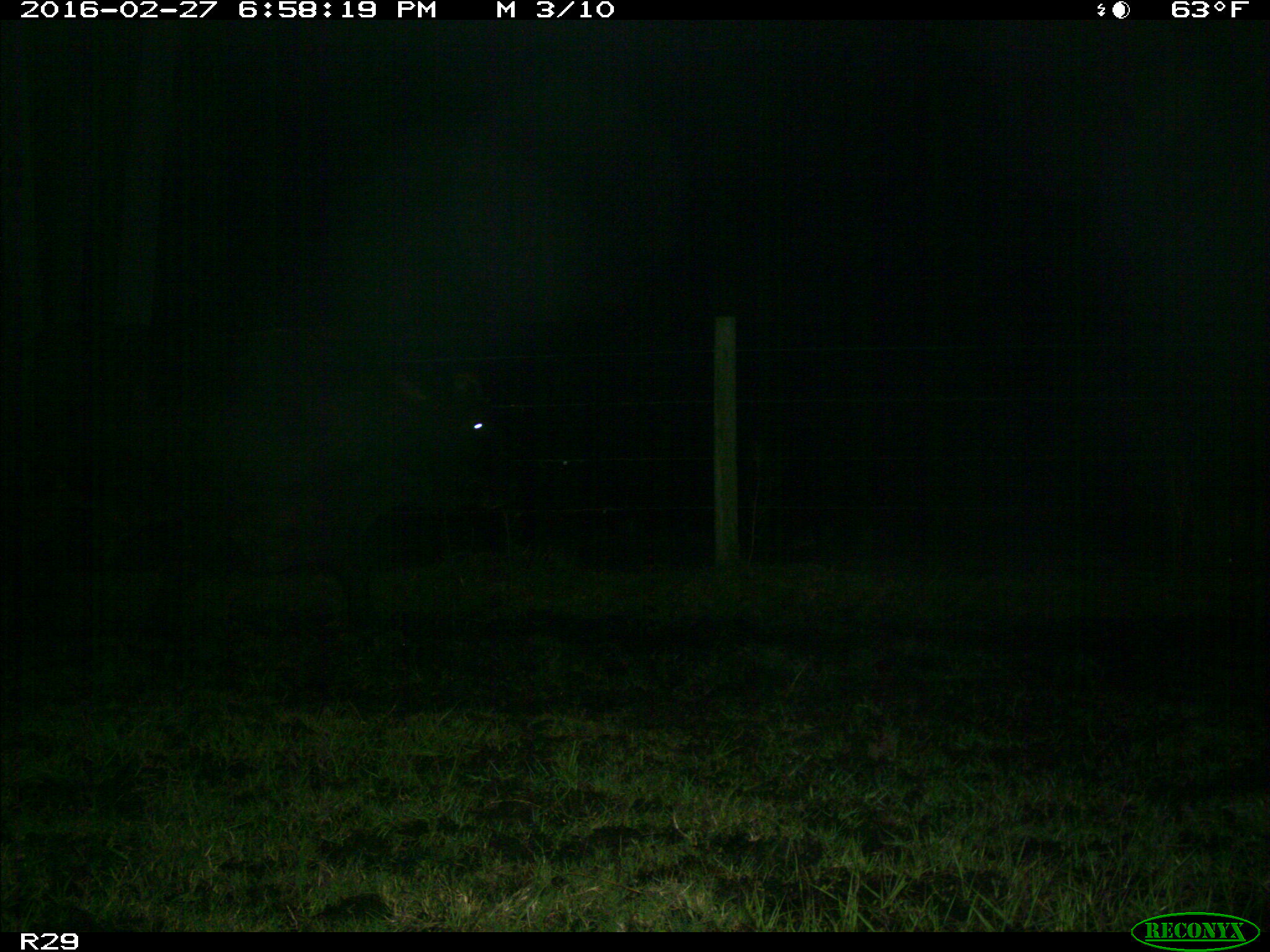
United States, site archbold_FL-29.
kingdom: Animalia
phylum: Chordata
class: Mammalia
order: Artiodactyla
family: Bovidae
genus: Bos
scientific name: Bos taurus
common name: domestic cow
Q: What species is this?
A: Bos taurus (domestic cow).